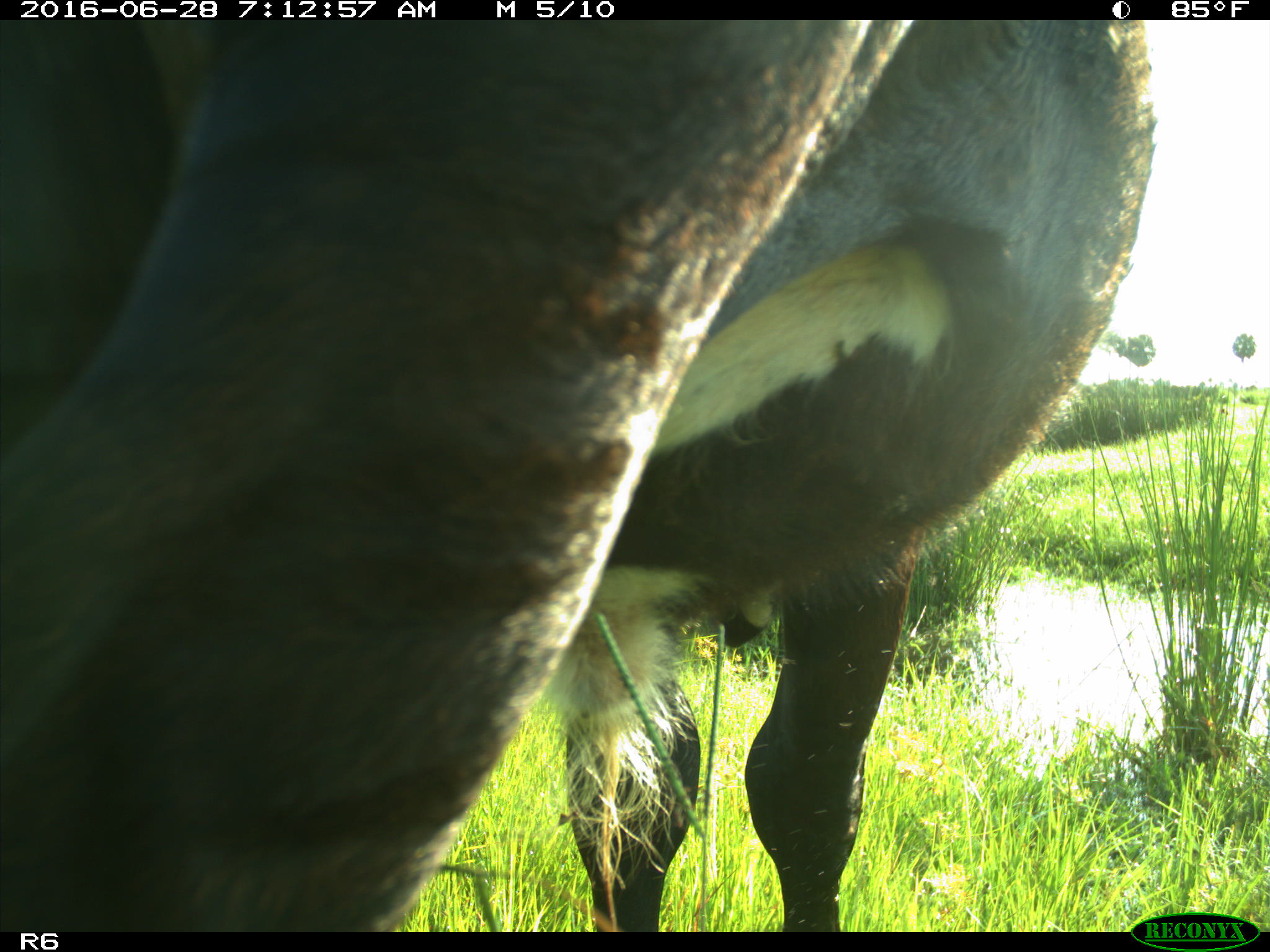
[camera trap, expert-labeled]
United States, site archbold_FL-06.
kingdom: Animalia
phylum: Chordata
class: Mammalia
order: Artiodactyla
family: Bovidae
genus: Bos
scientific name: Bos taurus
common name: domestic cow